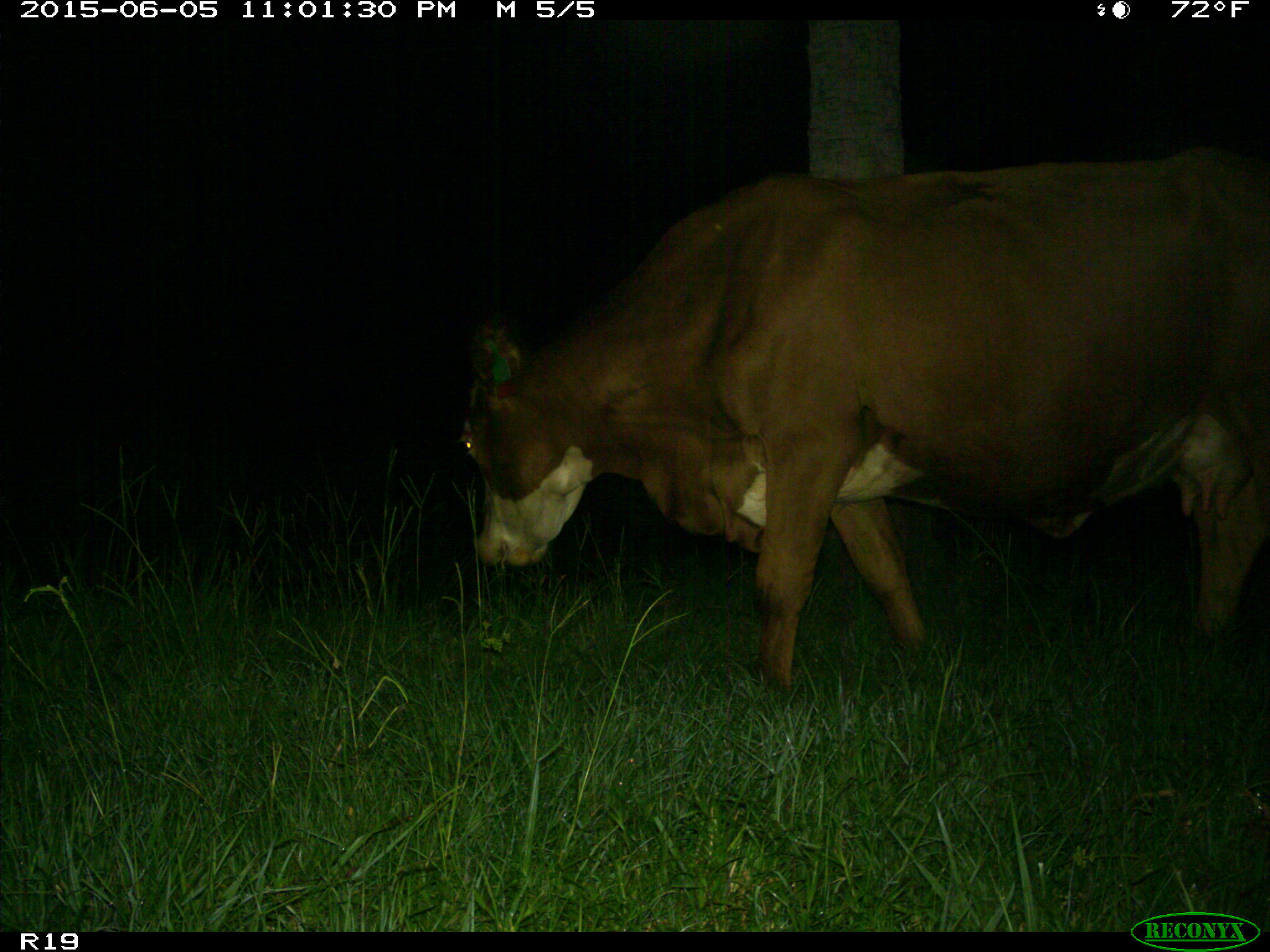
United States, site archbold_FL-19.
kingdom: Animalia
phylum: Chordata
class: Mammalia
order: Artiodactyla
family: Bovidae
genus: Bos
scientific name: Bos taurus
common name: domestic cow